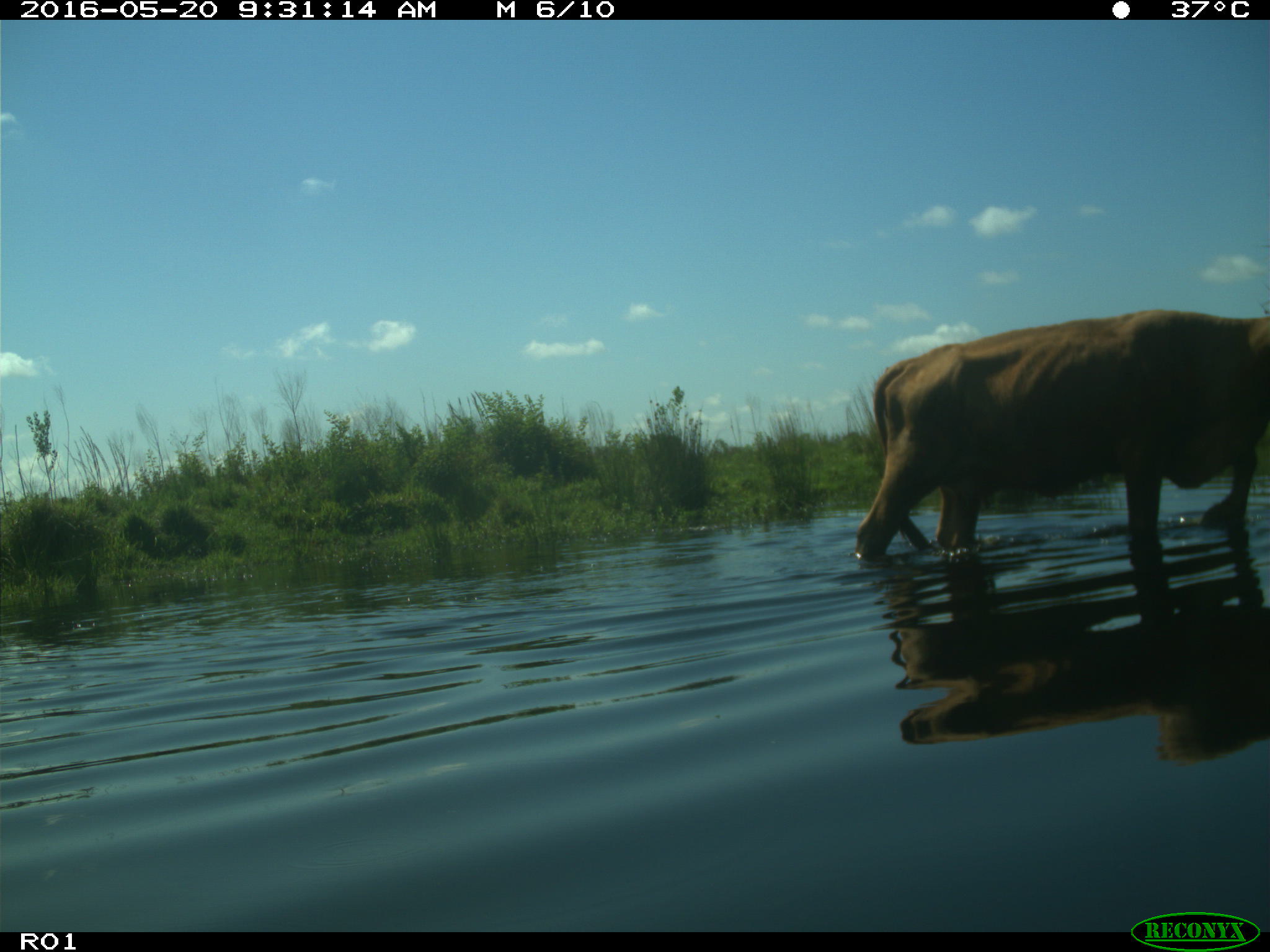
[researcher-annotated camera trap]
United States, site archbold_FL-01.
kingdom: Animalia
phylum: Chordata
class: Mammalia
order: Artiodactyla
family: Bovidae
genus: Bos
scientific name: Bos taurus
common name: domestic cow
Bos taurus (domestic cow).